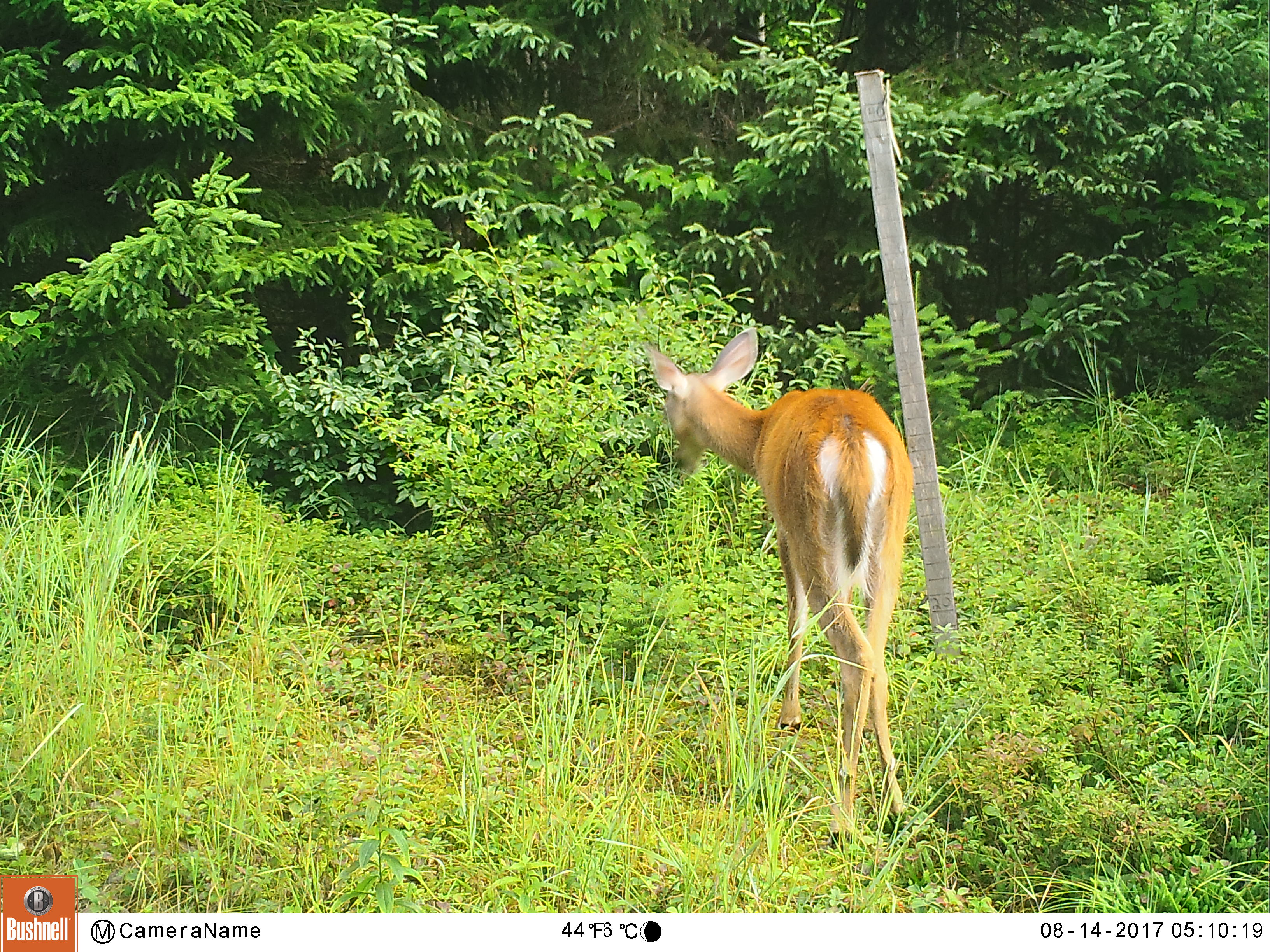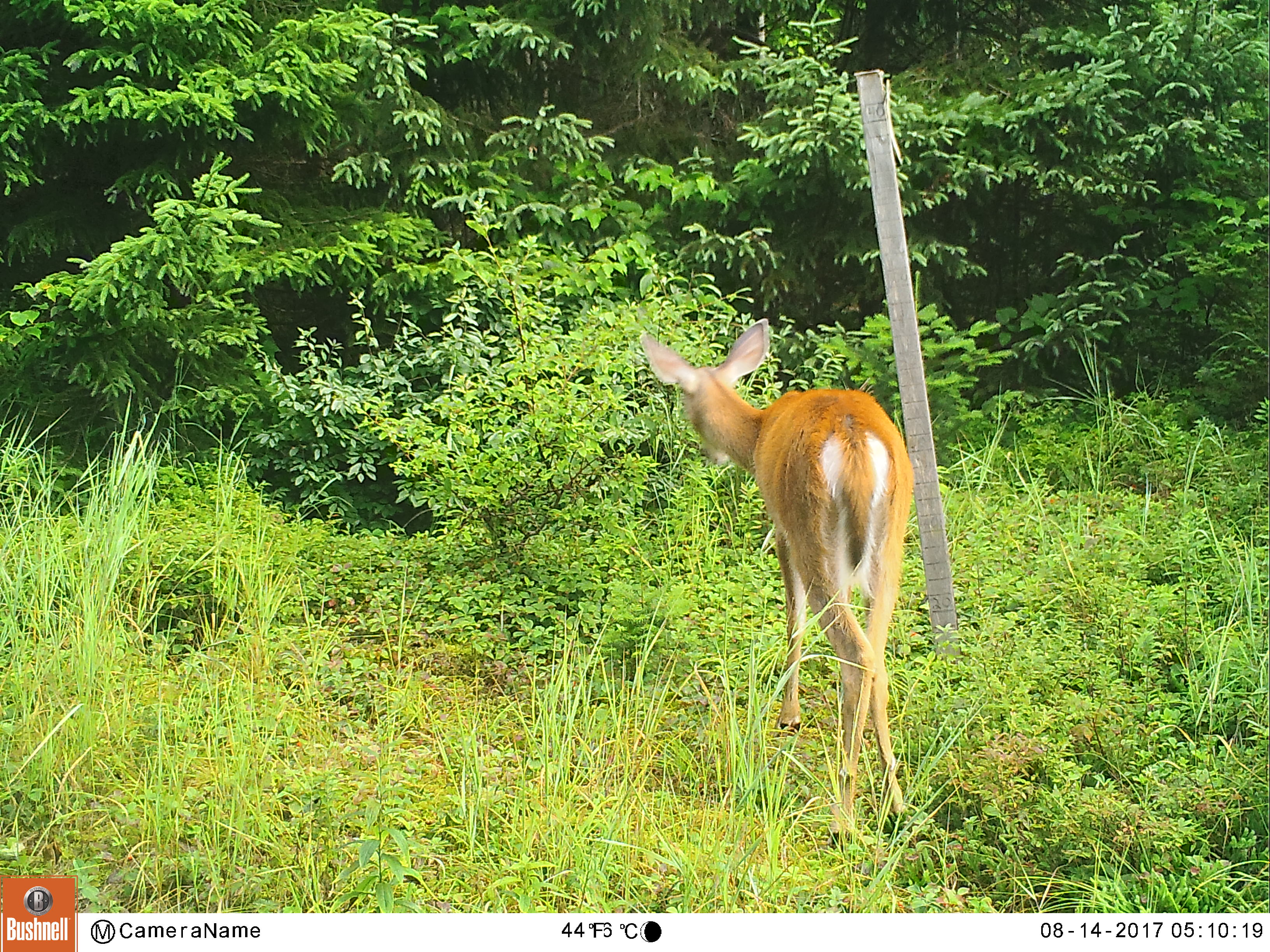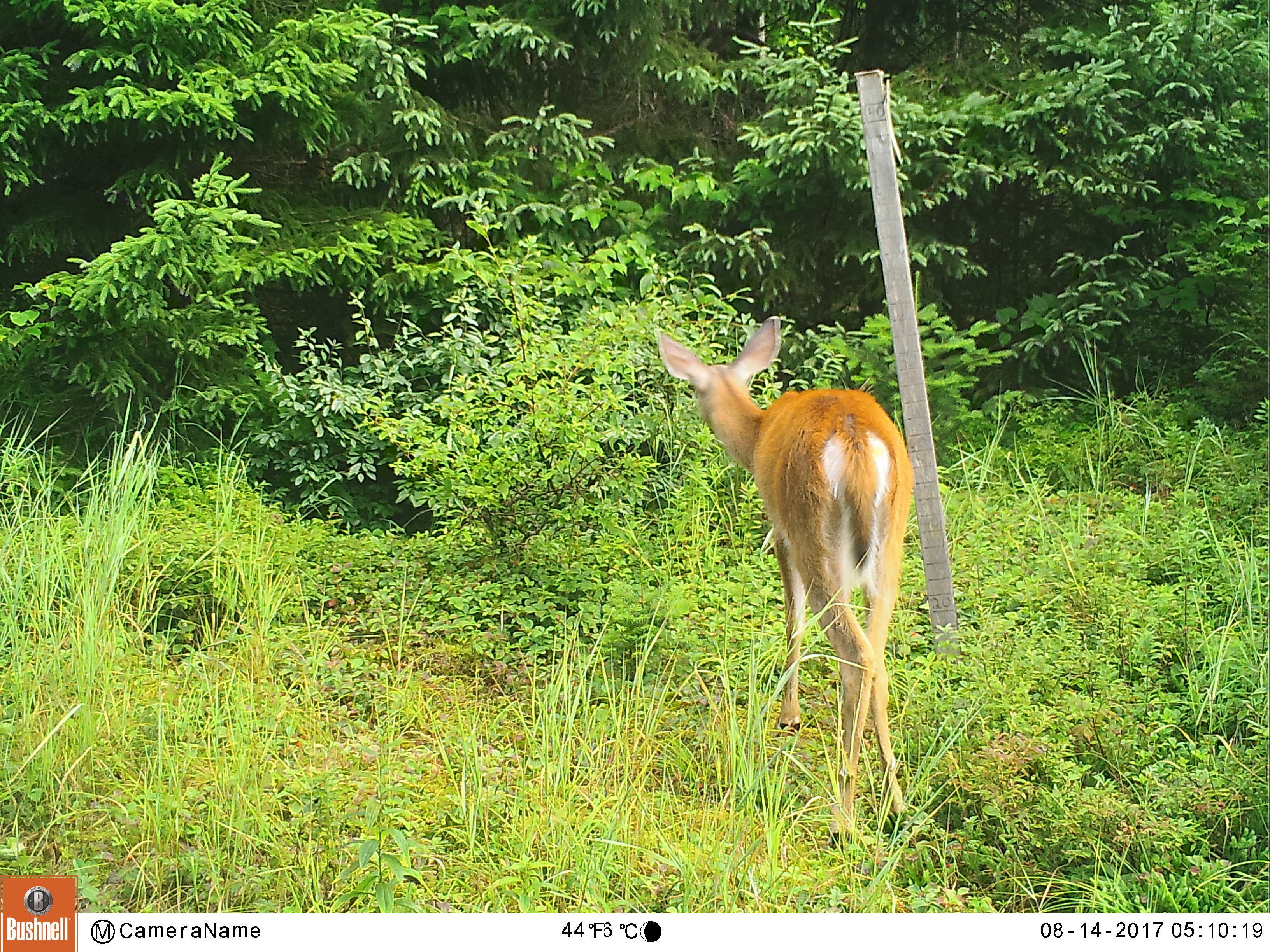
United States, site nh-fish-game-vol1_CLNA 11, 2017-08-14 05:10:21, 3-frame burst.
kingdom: Animalia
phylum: Chordata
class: Mammalia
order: Artiodactyla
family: Cervidae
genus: Odocoileus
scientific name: Odocoileus virginianus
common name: white-tailed deer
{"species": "white-tailed deer (Odocoileus virginianus)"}